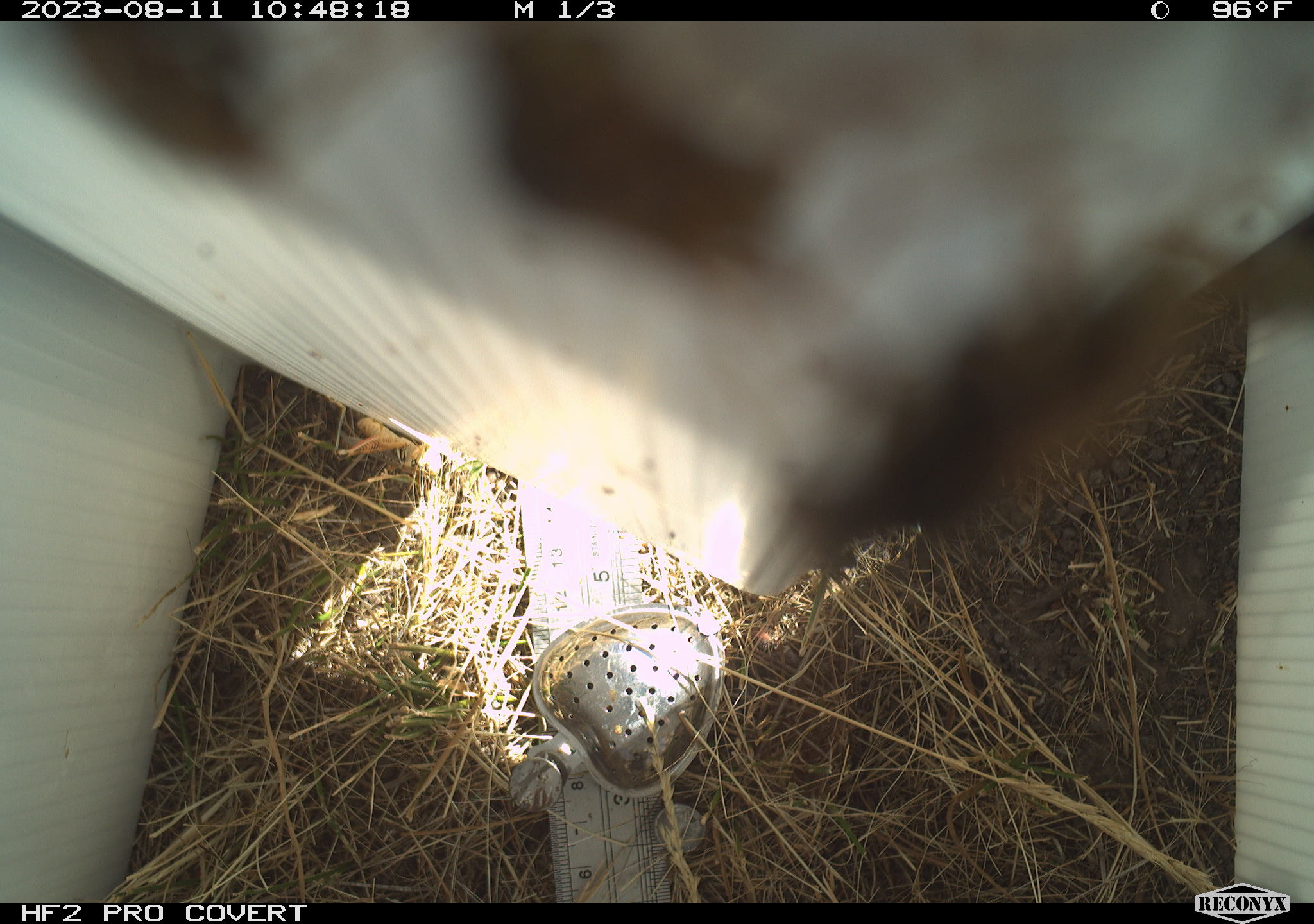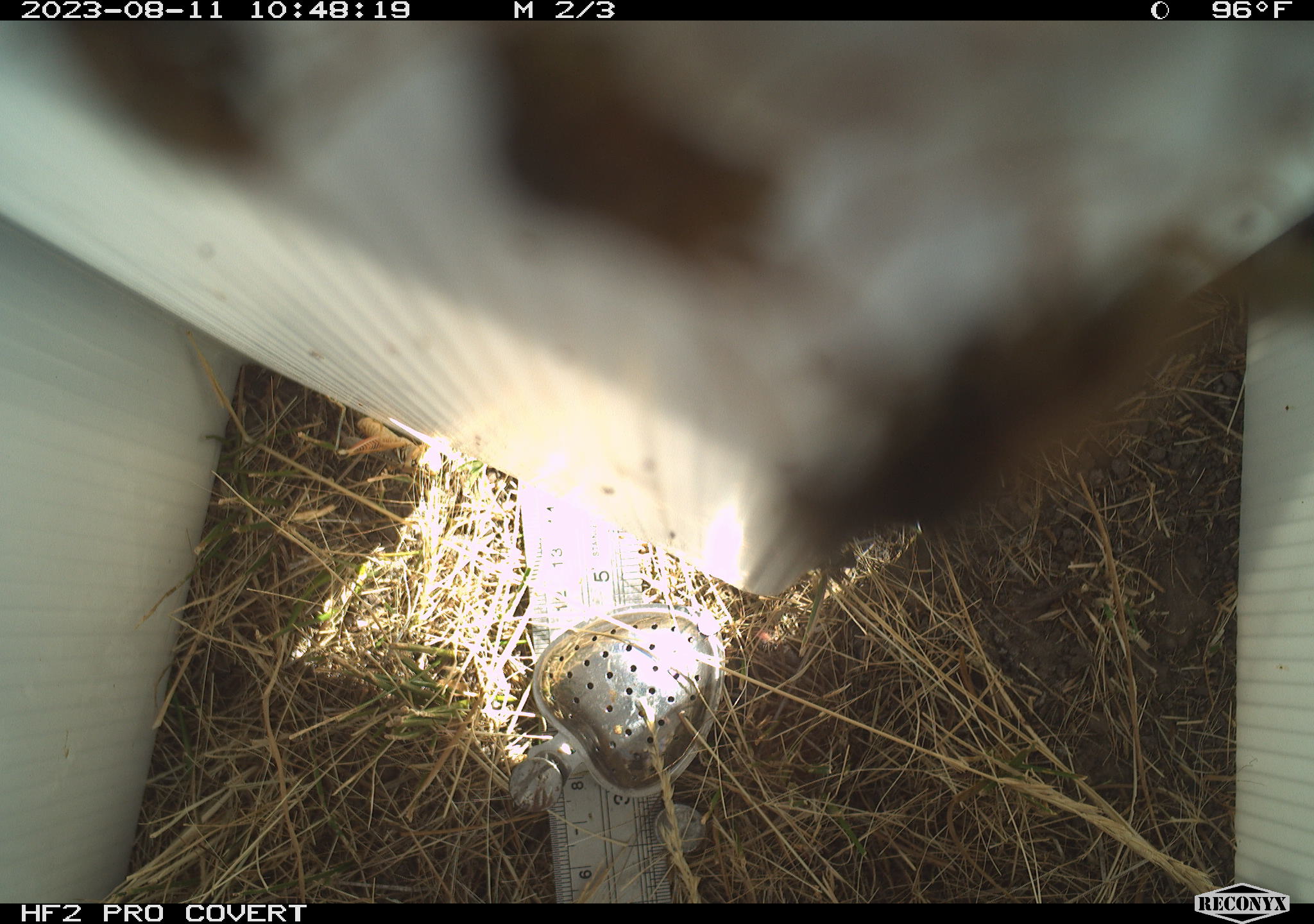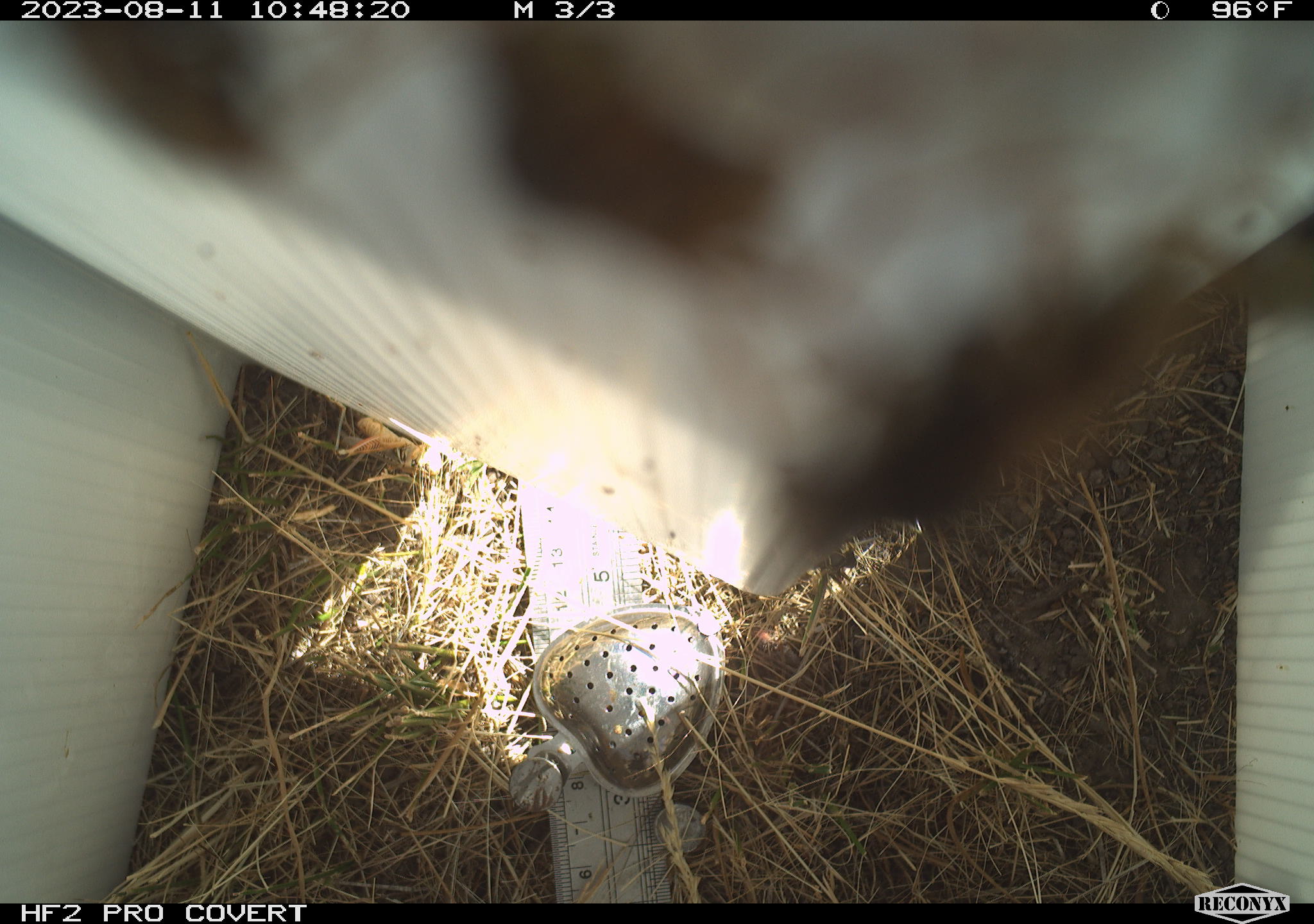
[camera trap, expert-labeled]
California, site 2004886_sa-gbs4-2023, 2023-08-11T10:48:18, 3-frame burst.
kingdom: Animalia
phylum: Arthropoda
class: Insecta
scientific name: Insecta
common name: insect